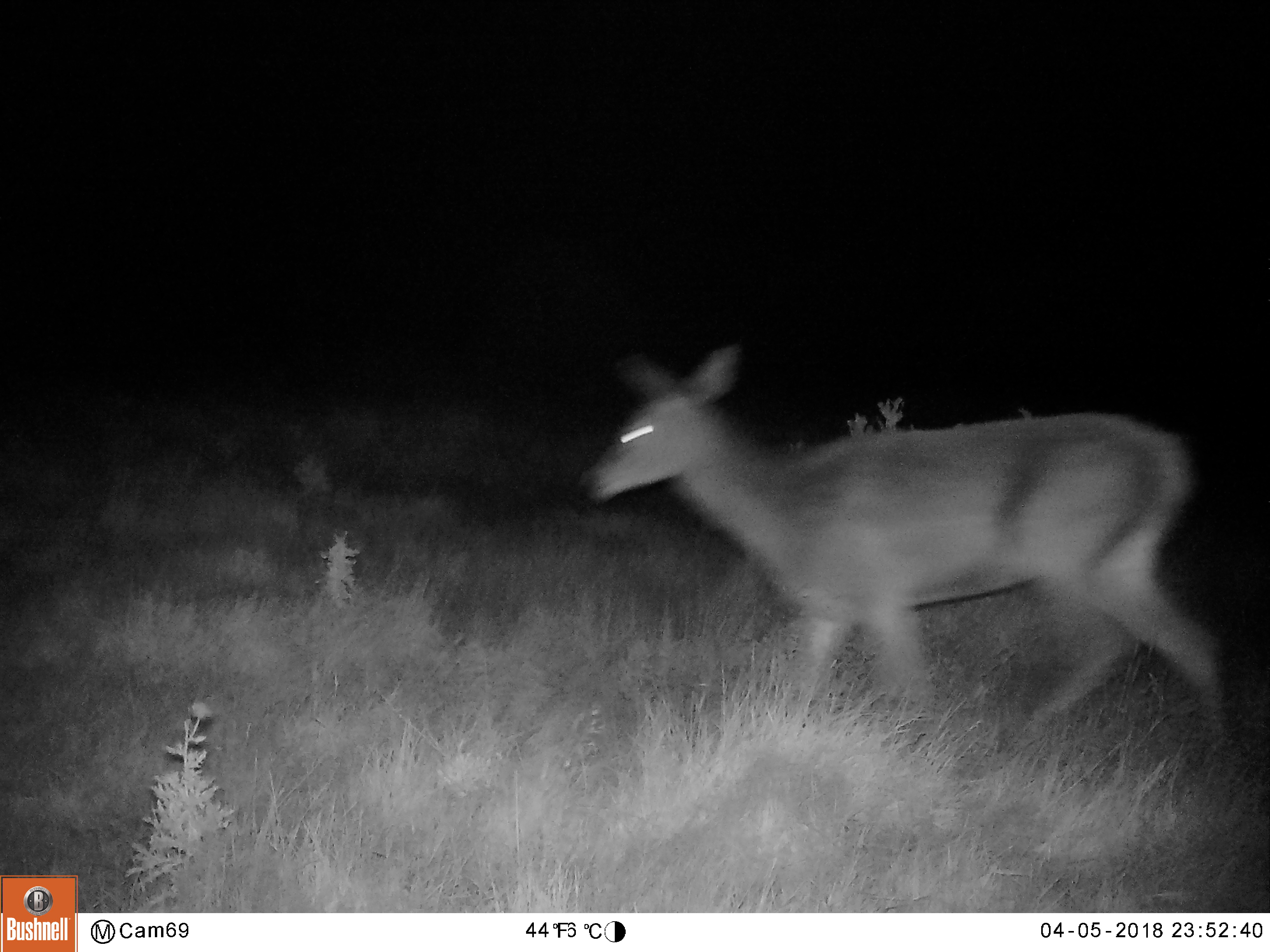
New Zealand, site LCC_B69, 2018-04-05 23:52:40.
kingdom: Animalia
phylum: Chordata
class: Mammalia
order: Artiodactyla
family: Cervidae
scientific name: Cervidae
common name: deer